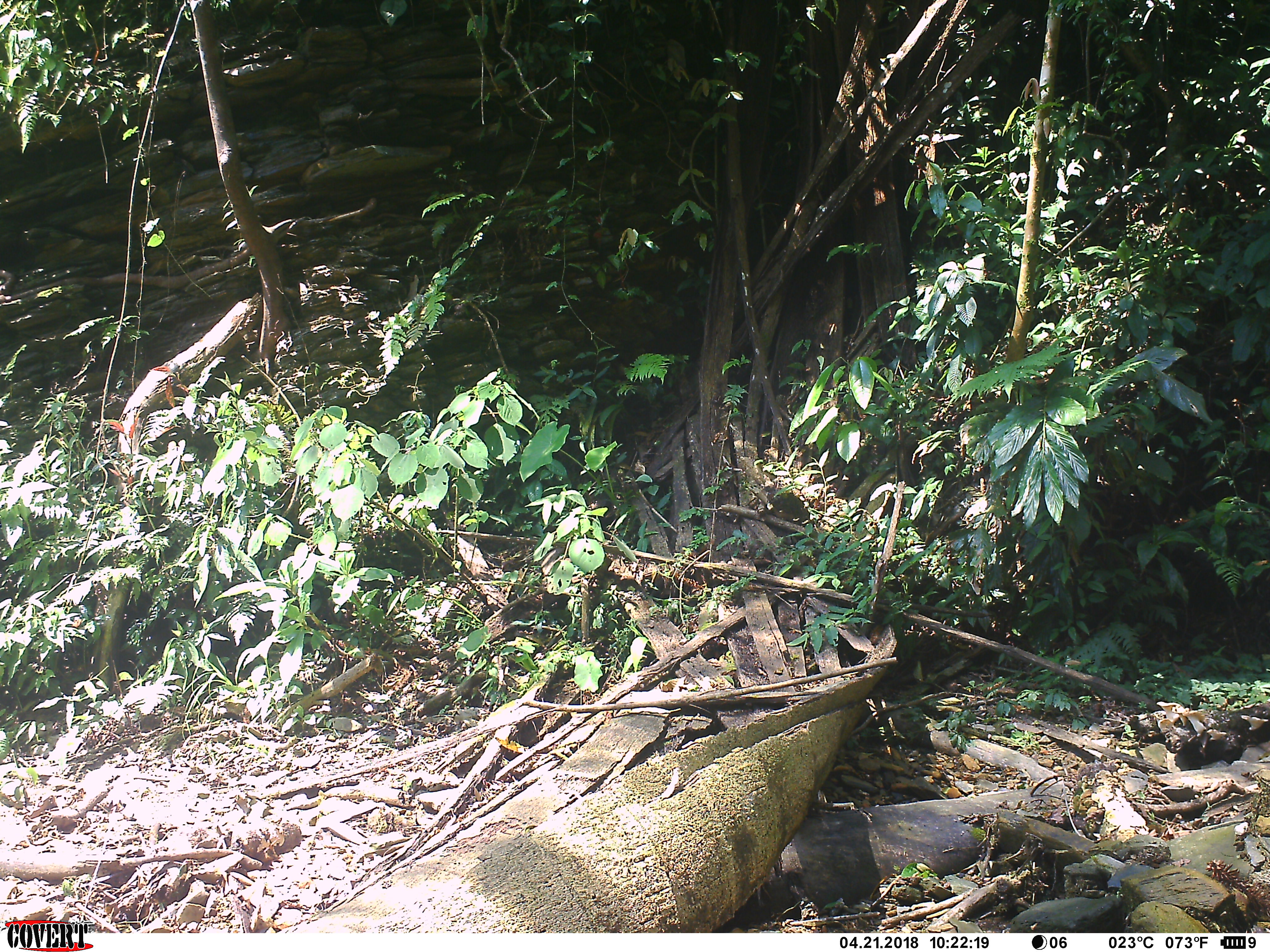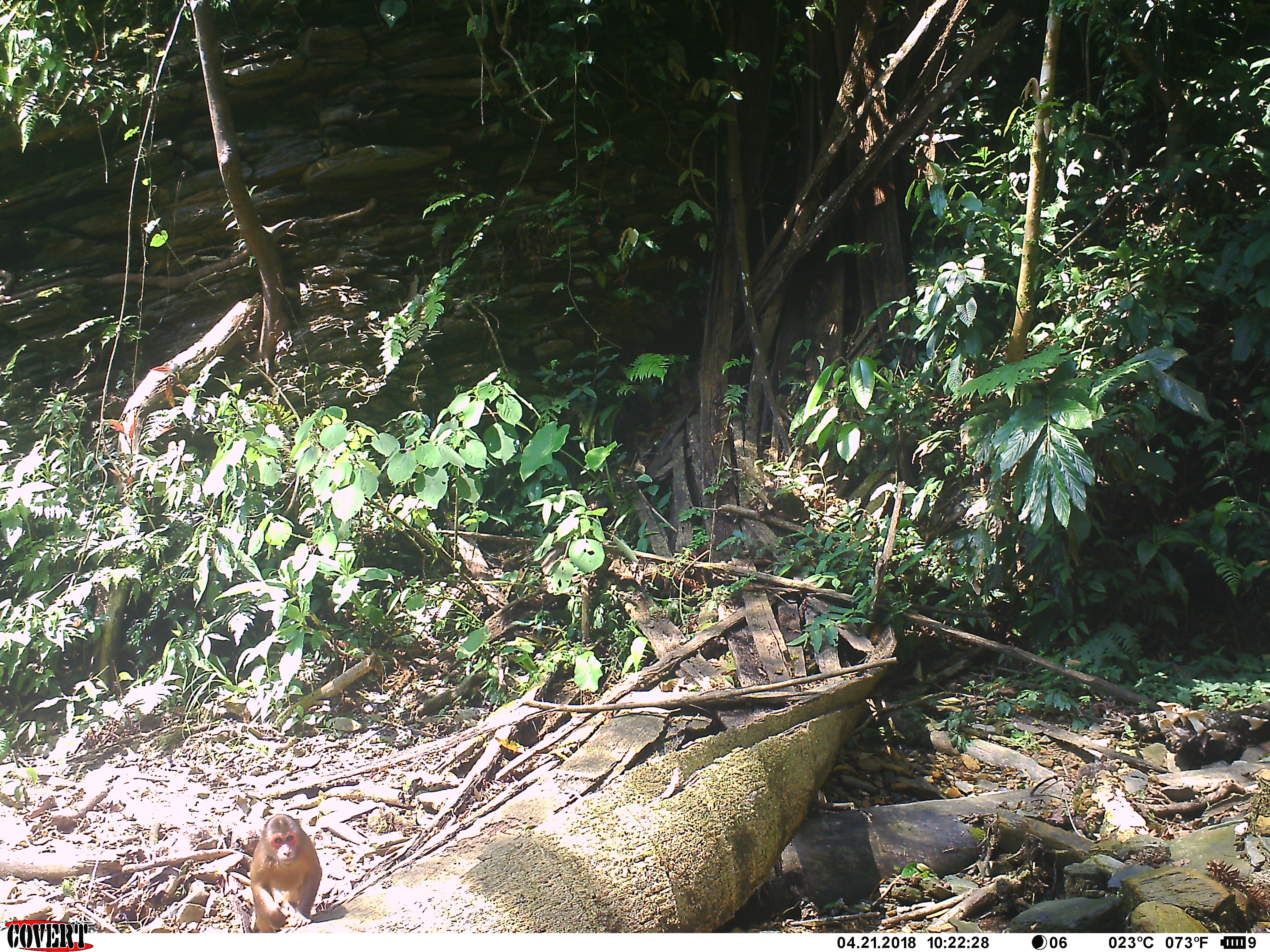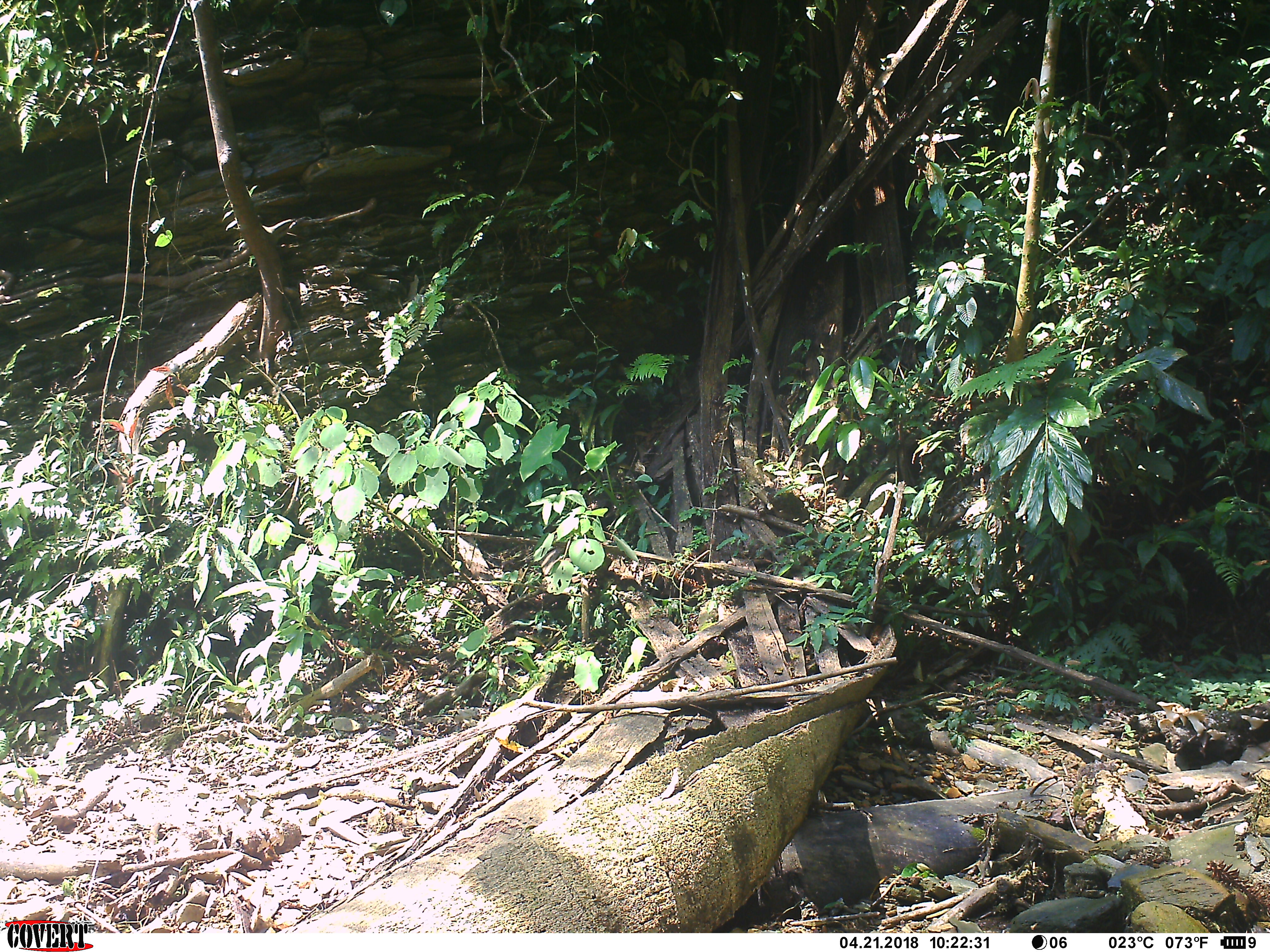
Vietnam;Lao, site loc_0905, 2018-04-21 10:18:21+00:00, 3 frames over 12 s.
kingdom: Animalia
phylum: Chordata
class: Mammalia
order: Primates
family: Cercopithecidae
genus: Macaca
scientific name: Macaca arctoides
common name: stump-tailed macaque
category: stump tailed macaque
Stump tailed macaque (stump-tailed macaque) (Macaca arctoides). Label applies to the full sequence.